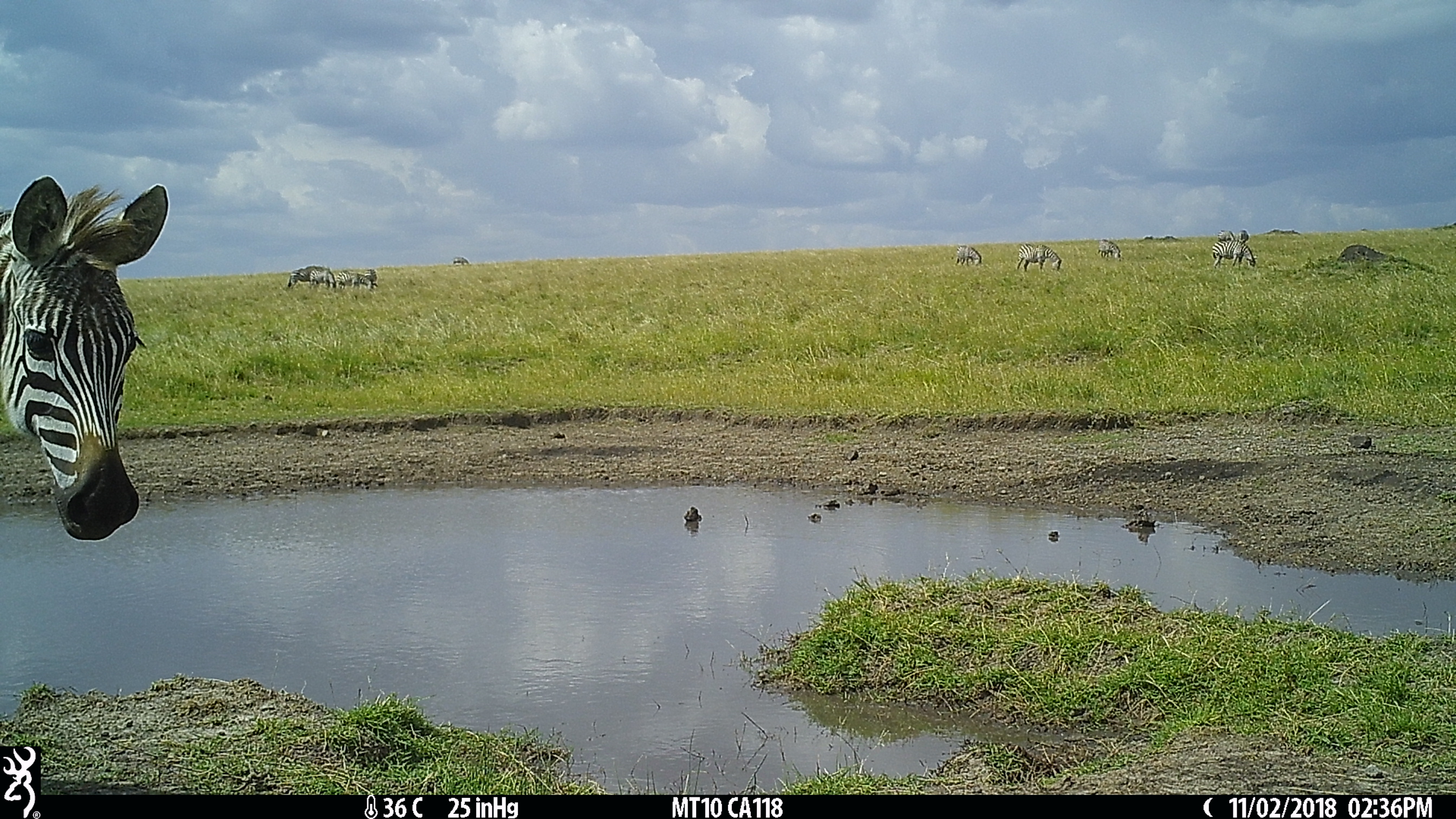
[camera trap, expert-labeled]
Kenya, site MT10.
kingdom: Animalia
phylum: Chordata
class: Mammalia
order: Perissodactyla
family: Equidae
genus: Equus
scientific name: Equus quagga burchellii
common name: burchell's zebra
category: zebra